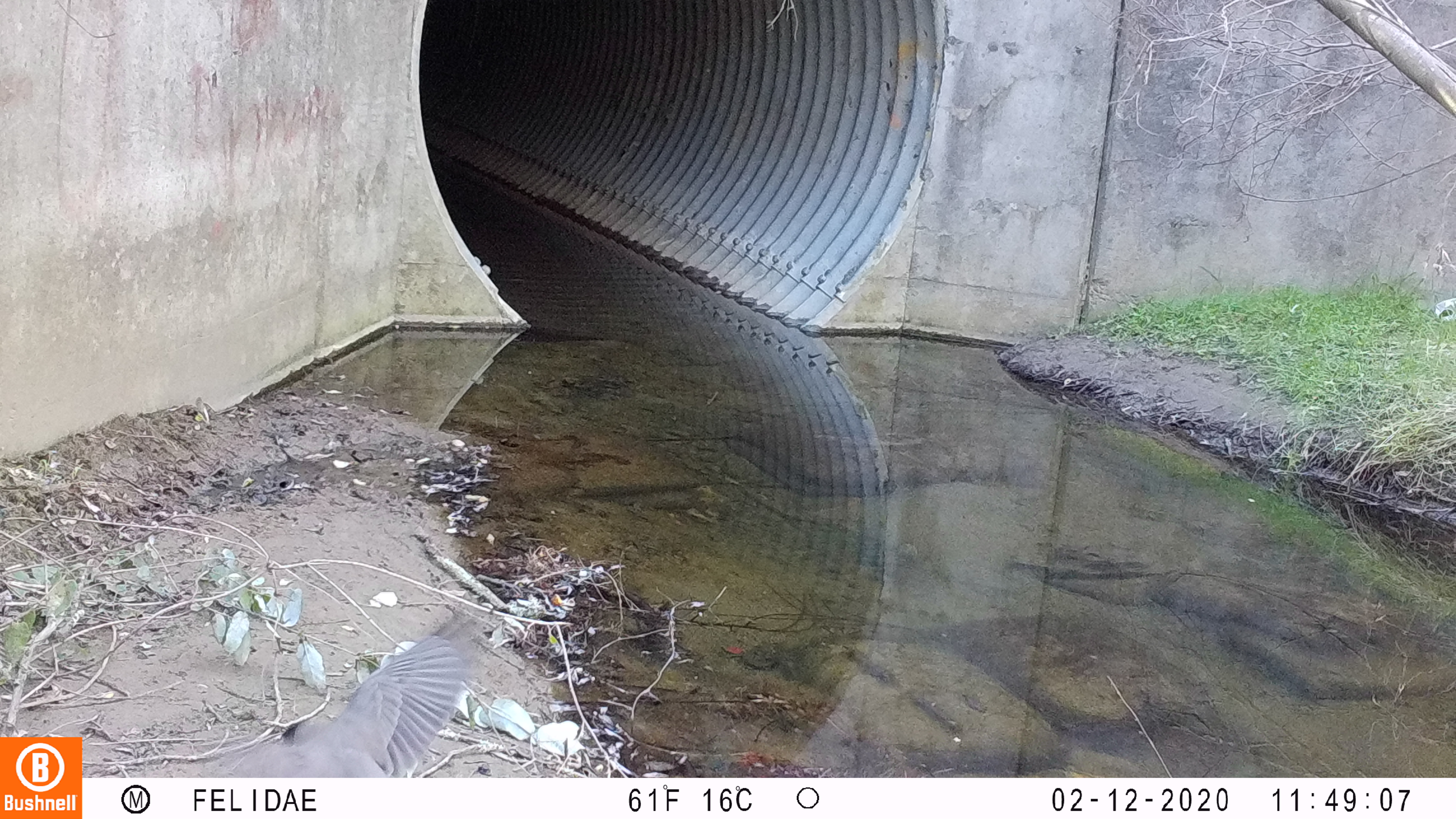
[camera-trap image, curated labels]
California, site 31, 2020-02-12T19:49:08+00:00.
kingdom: Animalia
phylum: Chordata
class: Aves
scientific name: Aves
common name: bird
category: unknown bird